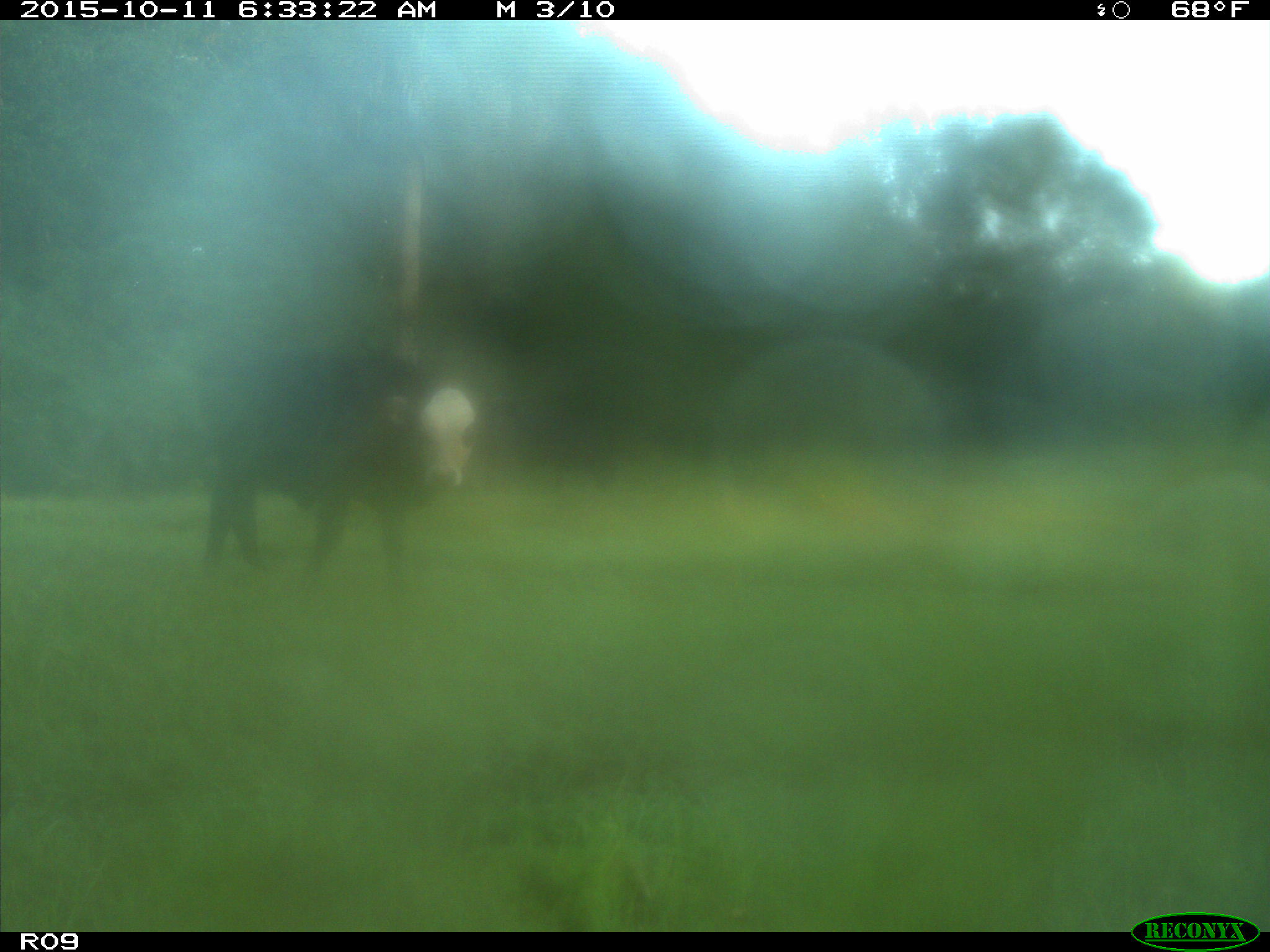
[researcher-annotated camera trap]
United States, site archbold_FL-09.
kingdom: Animalia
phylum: Chordata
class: Mammalia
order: Artiodactyla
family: Bovidae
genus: Bos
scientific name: Bos taurus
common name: domestic cow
Bos taurus (domestic cow).